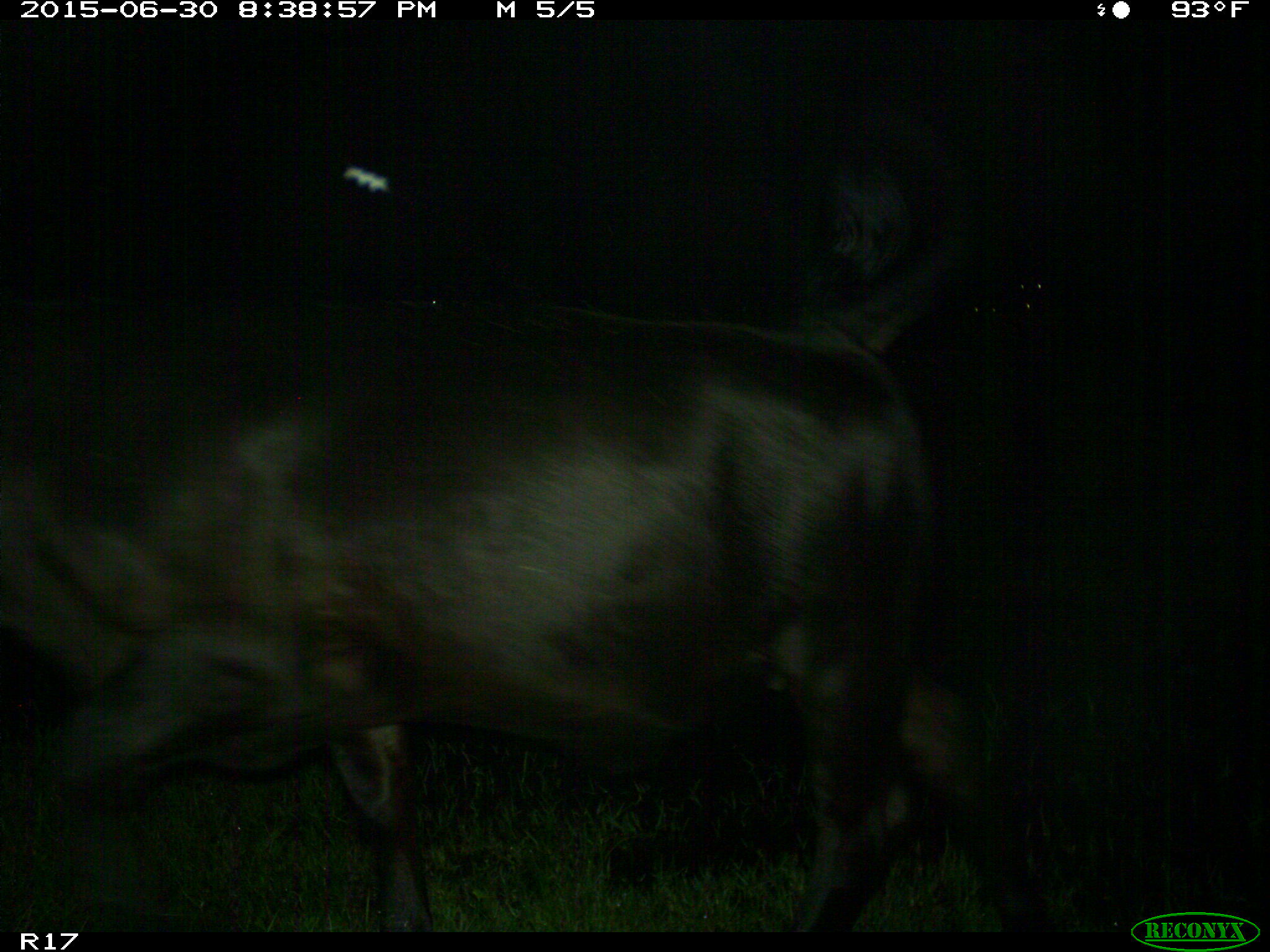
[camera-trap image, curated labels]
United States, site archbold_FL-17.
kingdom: Animalia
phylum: Chordata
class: Mammalia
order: Artiodactyla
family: Bovidae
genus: Bos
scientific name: Bos taurus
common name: domestic cow